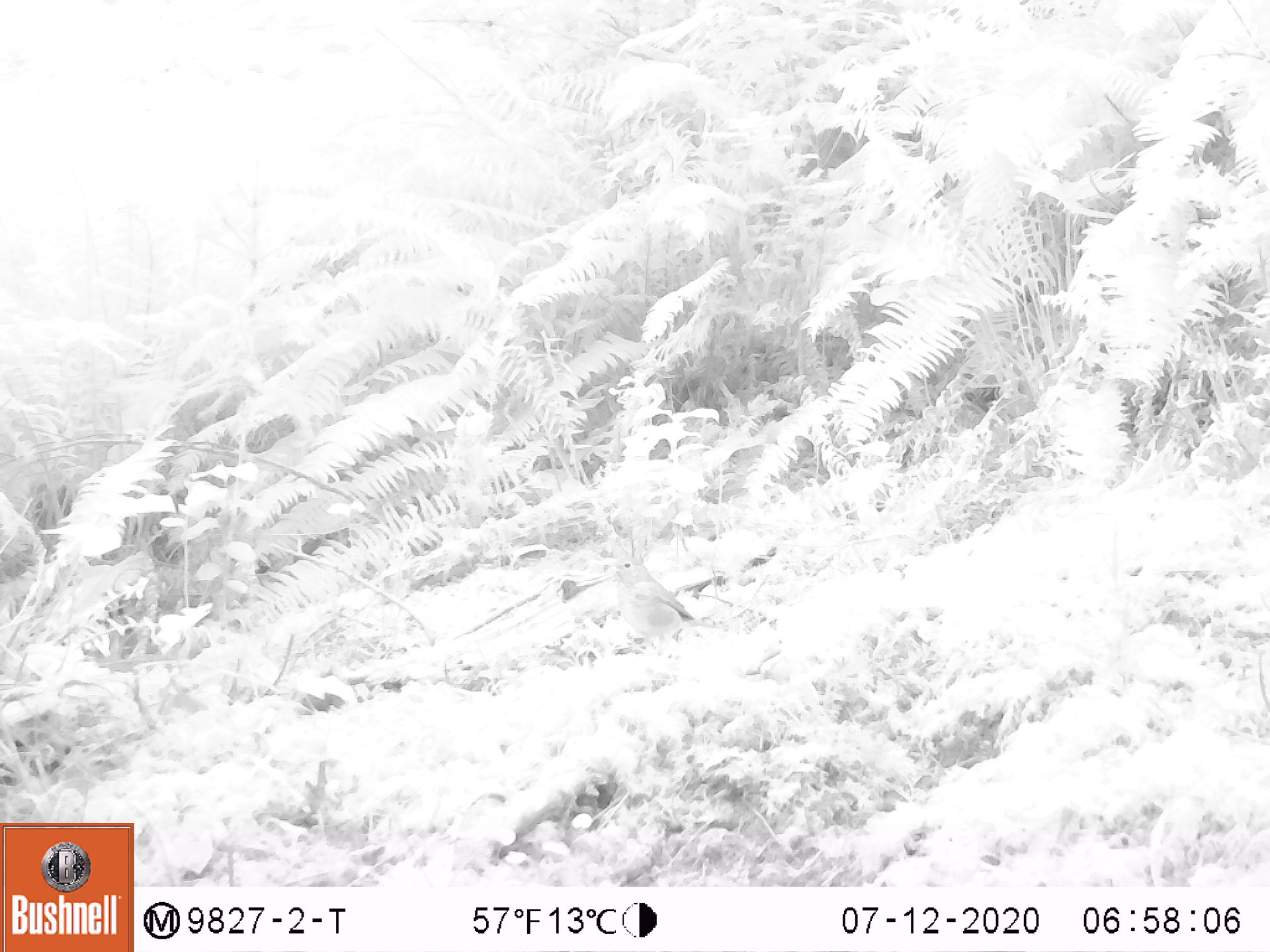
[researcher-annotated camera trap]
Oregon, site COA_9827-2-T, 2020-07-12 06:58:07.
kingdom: Animalia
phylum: Chordata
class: Aves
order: Passeriformes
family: Turdidae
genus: Catharus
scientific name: Catharus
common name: brown thrushes and nightingale-thrushes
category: catharus species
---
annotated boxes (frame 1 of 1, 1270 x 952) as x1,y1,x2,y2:
catharus species: 590,543,723,666